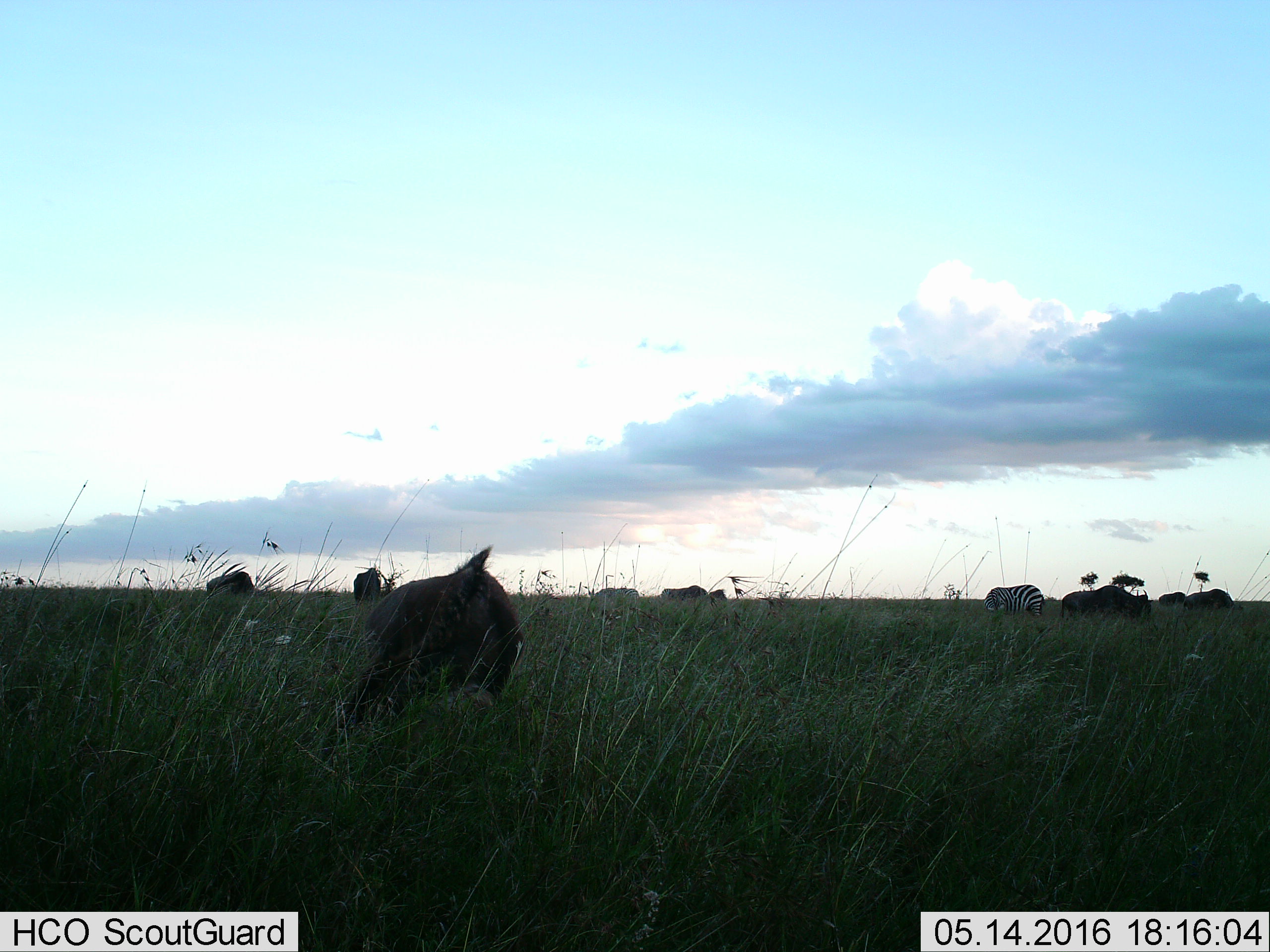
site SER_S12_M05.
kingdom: Animalia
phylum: Chordata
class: Mammalia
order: Artiodactyla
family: Bovidae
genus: Connochaetes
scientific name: Connochaetes taurinus taurinus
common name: blue wildebeest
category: wildebeestblue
Wildebeestblue (blue wildebeest) (Connochaetes taurinus taurinus), count 8. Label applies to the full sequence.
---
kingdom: Animalia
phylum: Chordata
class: Mammalia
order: Perissodactyla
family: Equidae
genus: Equus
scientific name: Equus quagga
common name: plains zebra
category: zebraplains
Zebraplains (plains zebra) (Equus quagga), count 2. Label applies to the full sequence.